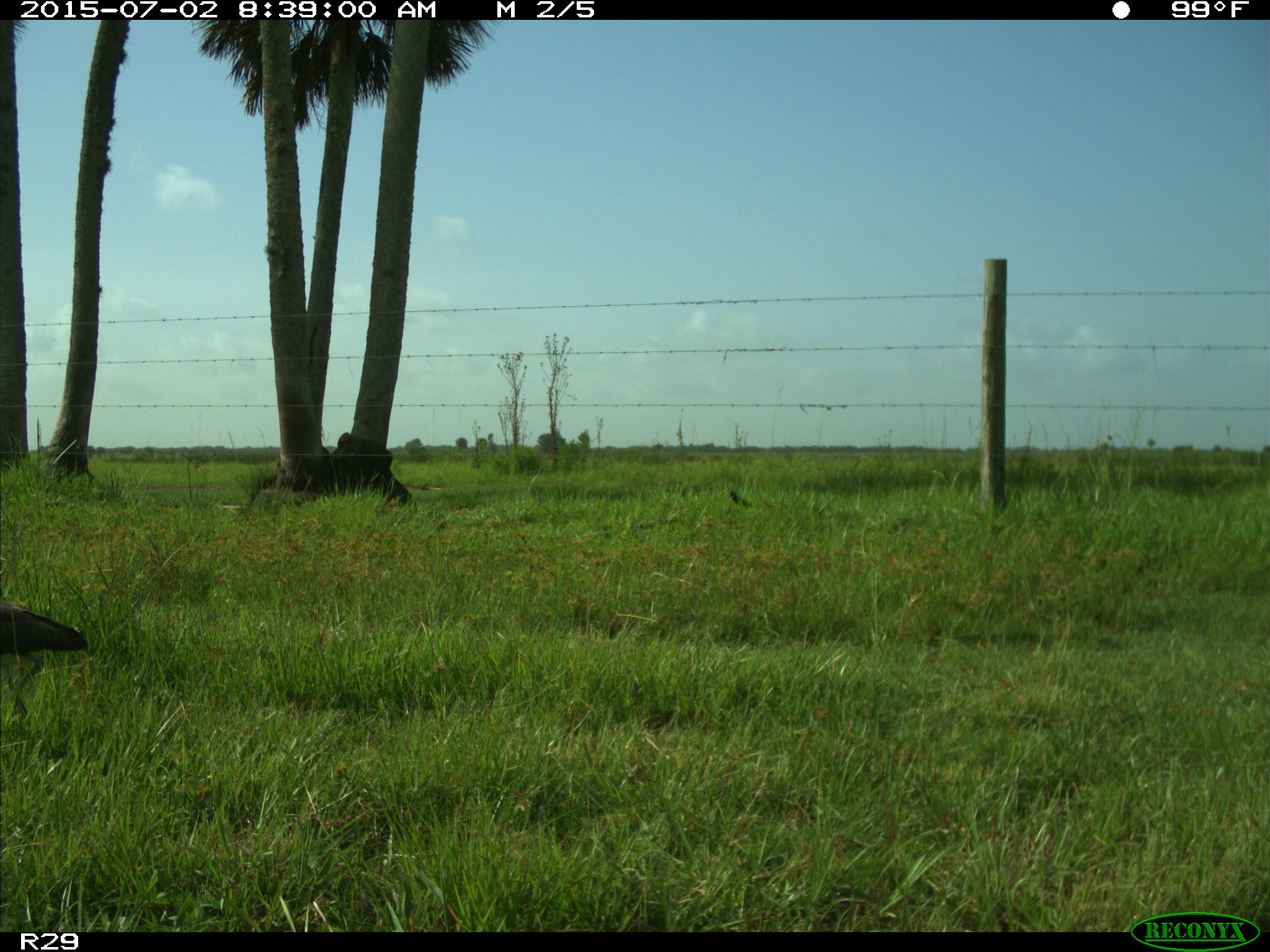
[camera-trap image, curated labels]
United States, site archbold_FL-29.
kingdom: Animalia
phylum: Chordata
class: Aves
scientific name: Aves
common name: birds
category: unidentified bird